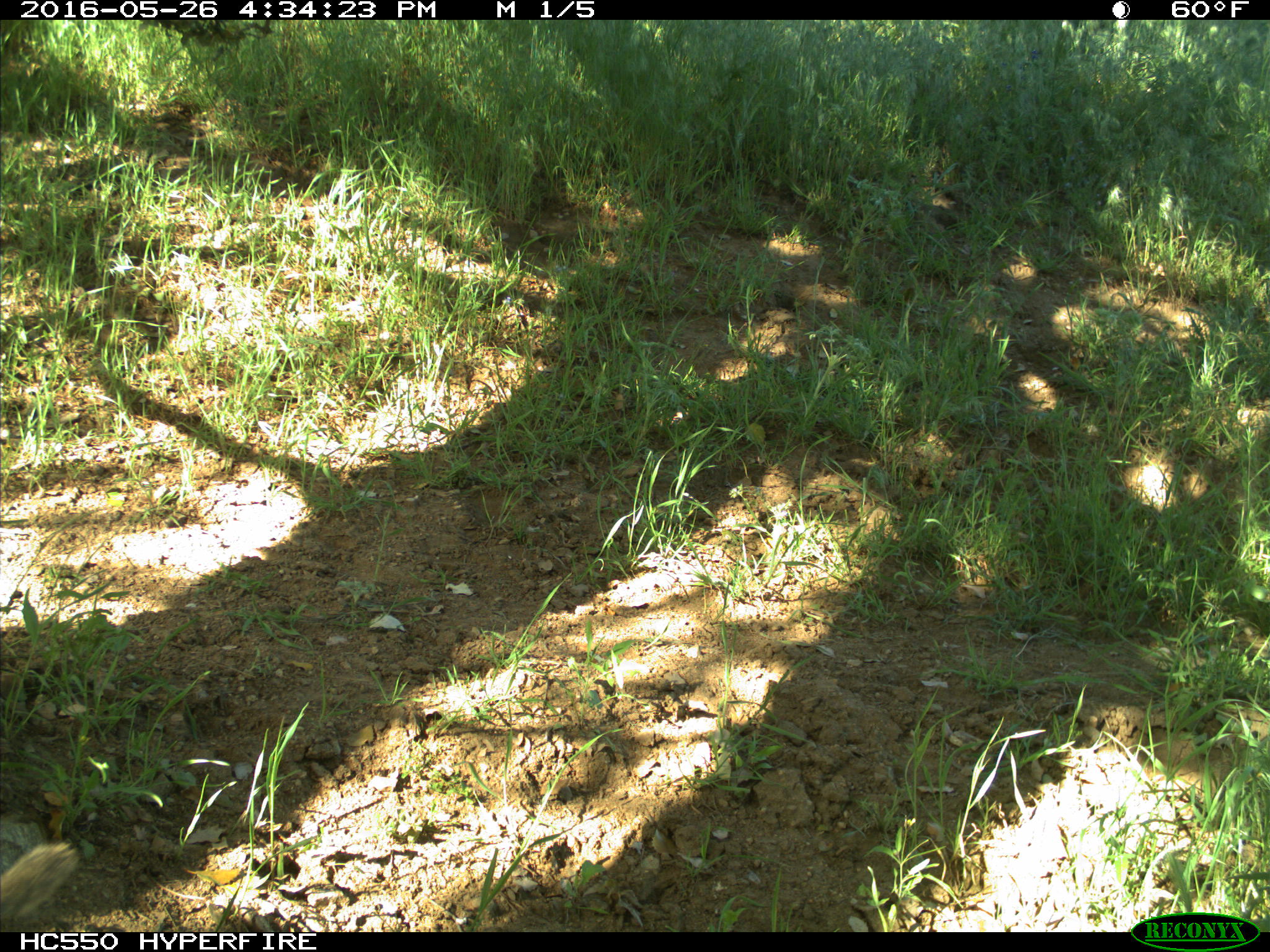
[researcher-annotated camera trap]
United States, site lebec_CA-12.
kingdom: Animalia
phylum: Chordata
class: Mammalia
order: Rodentia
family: Sciuridae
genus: Otospermophilus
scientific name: Otospermophilus beecheyi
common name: california ground squirrel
Otospermophilus beecheyi (california ground squirrel).